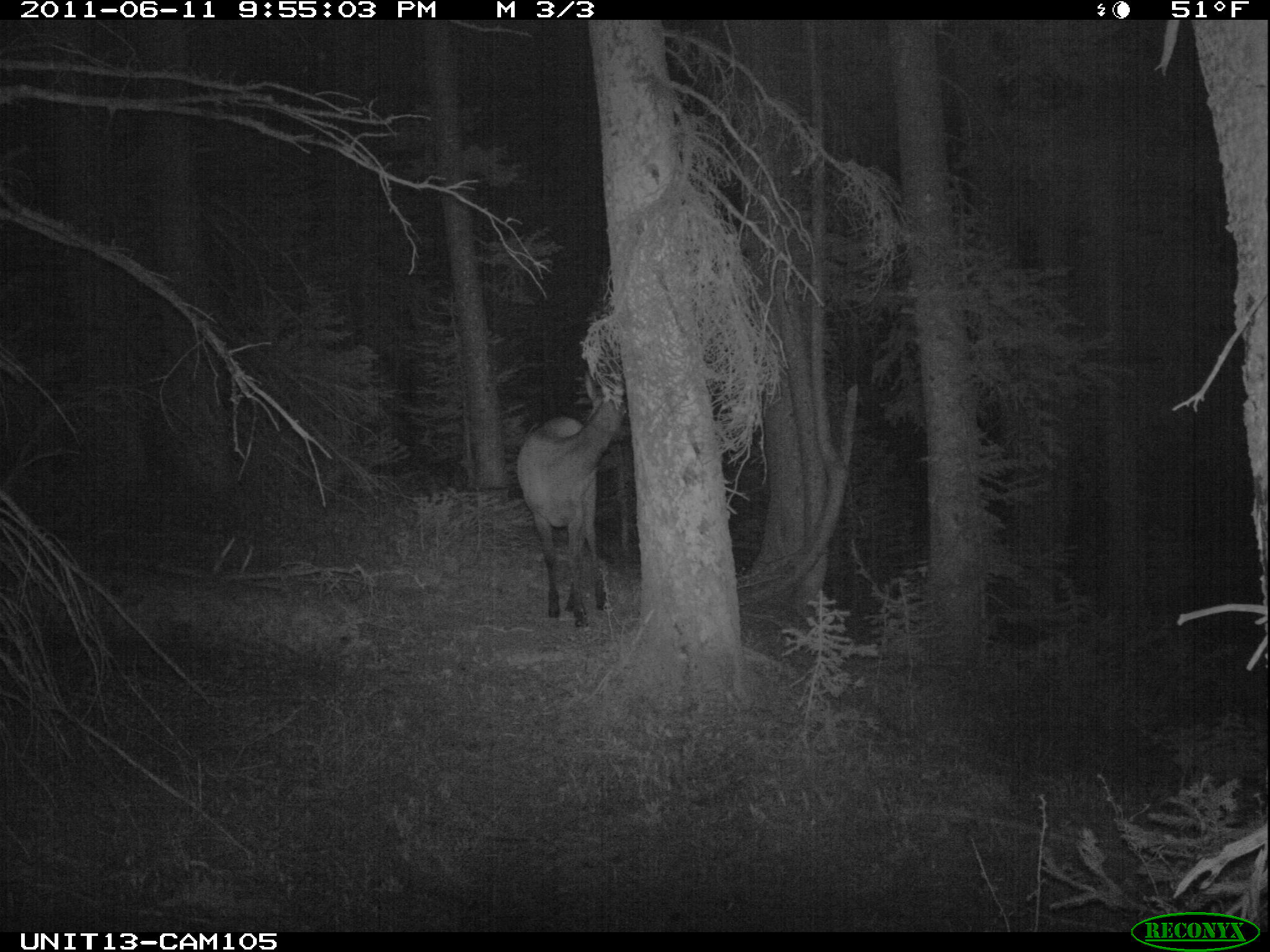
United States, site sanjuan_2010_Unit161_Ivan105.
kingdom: Animalia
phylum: Chordata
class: Mammalia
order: Artiodactyla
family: Cervidae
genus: Cervus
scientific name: Cervus elaphus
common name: red deer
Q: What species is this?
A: Cervus elaphus (red deer).